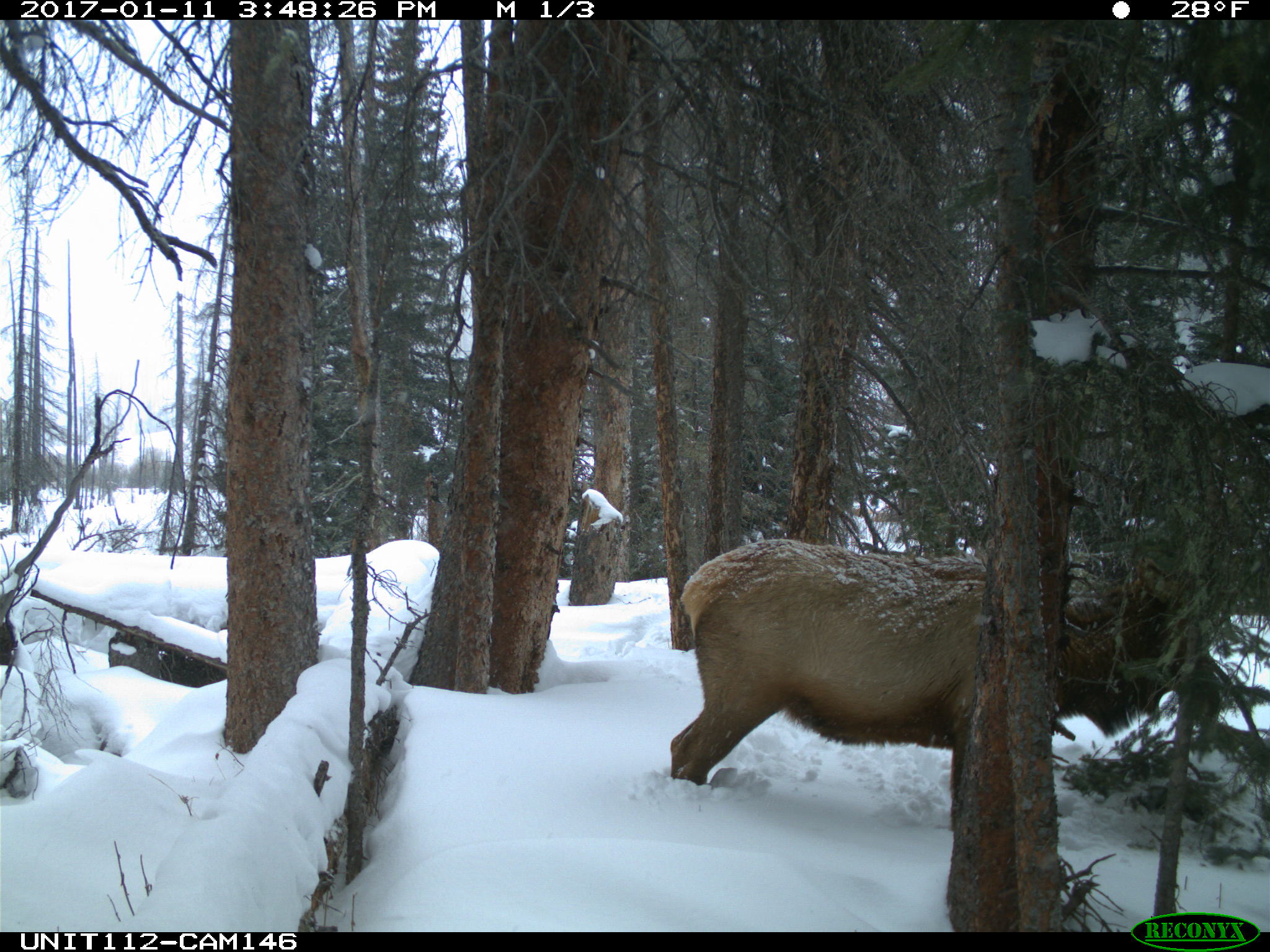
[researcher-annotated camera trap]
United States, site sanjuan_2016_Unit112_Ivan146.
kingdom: Animalia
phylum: Chordata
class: Mammalia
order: Artiodactyla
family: Cervidae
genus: Cervus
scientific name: Cervus elaphus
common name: red deer